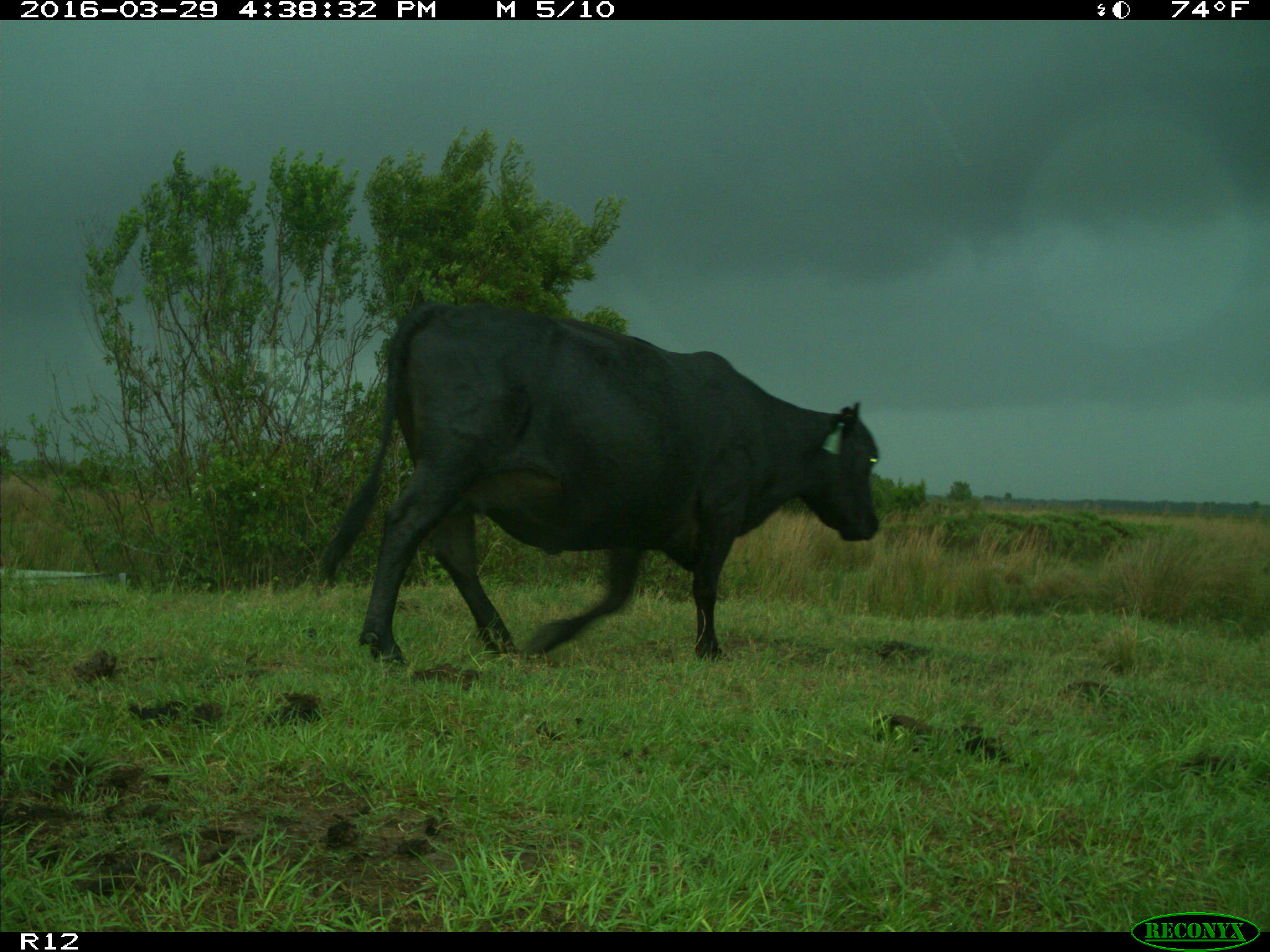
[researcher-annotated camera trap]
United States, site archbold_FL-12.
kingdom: Animalia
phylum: Chordata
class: Mammalia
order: Artiodactyla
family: Bovidae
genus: Bos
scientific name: Bos taurus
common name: domestic cow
Bos taurus (domestic cow).